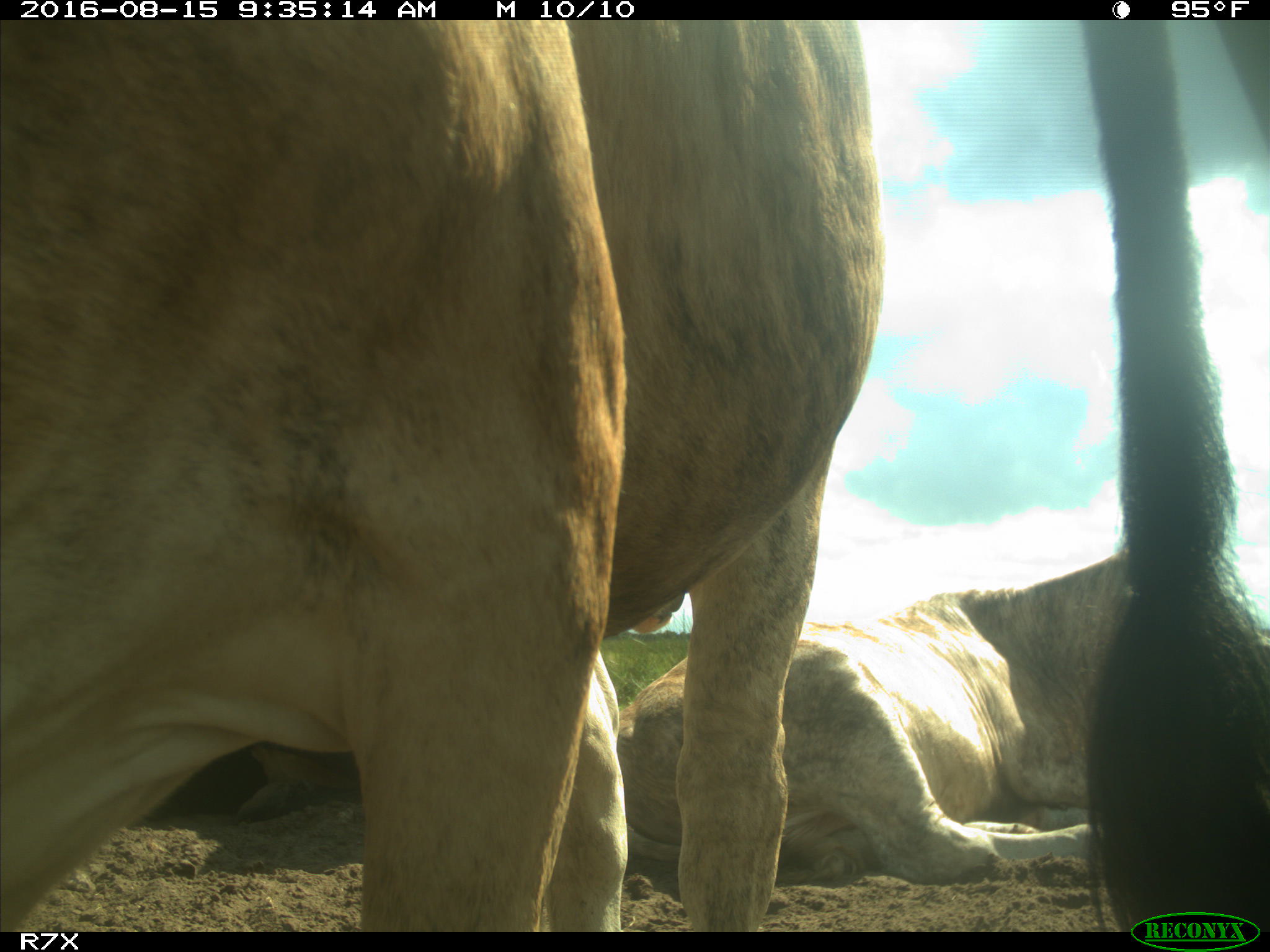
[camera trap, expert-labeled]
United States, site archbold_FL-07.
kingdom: Animalia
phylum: Chordata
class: Mammalia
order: Artiodactyla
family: Bovidae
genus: Bos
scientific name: Bos taurus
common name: domestic cow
Bos taurus (domestic cow).